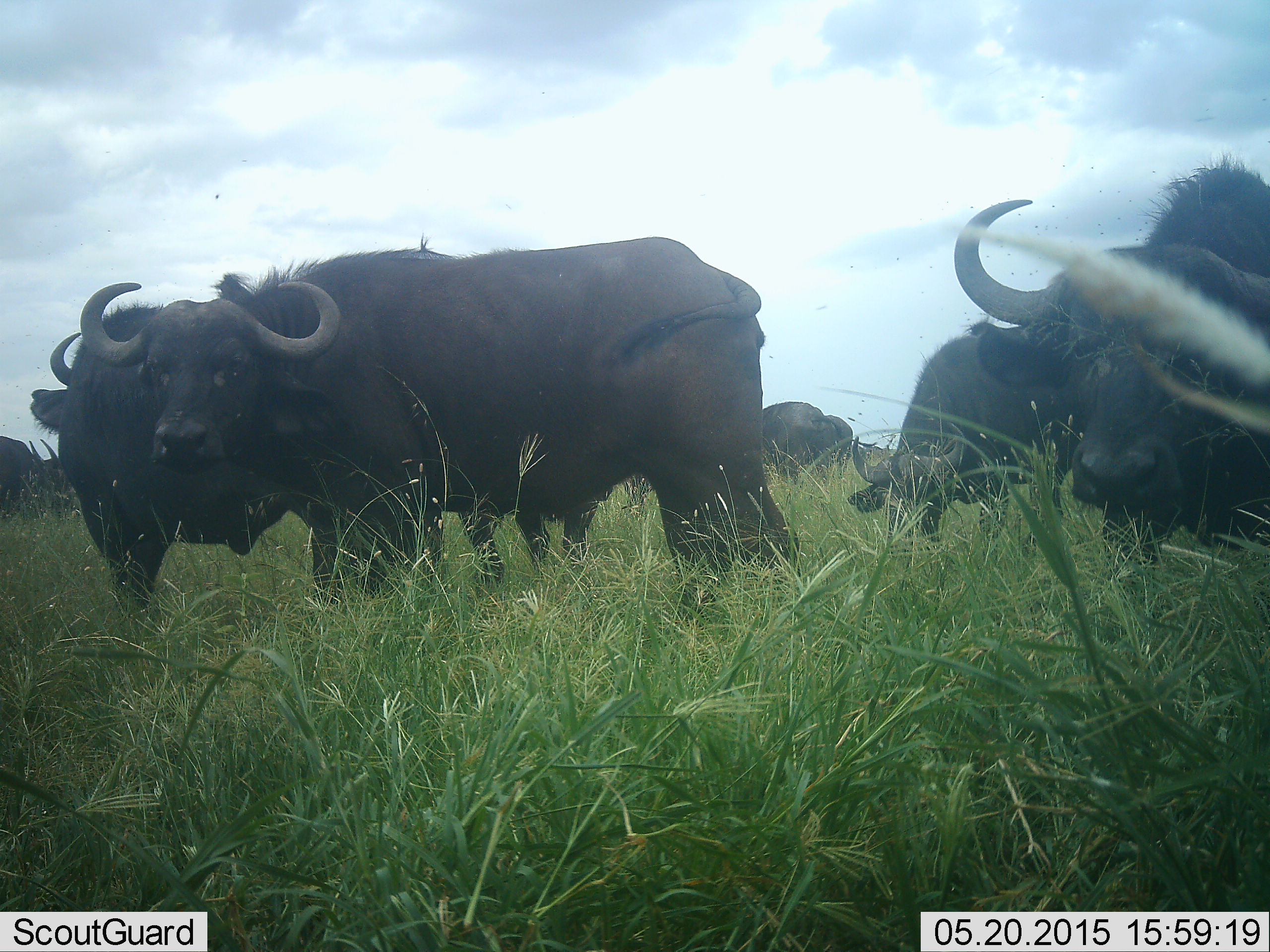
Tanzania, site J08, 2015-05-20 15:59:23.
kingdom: Animalia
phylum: Chordata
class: Mammalia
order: Artiodactyla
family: Bovidae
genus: Syncerus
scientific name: Syncerus caffer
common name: cape buffalo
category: buffalo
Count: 7.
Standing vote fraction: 100%.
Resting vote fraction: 0%.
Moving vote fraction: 10%.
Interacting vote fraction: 0%.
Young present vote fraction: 0%.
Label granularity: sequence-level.